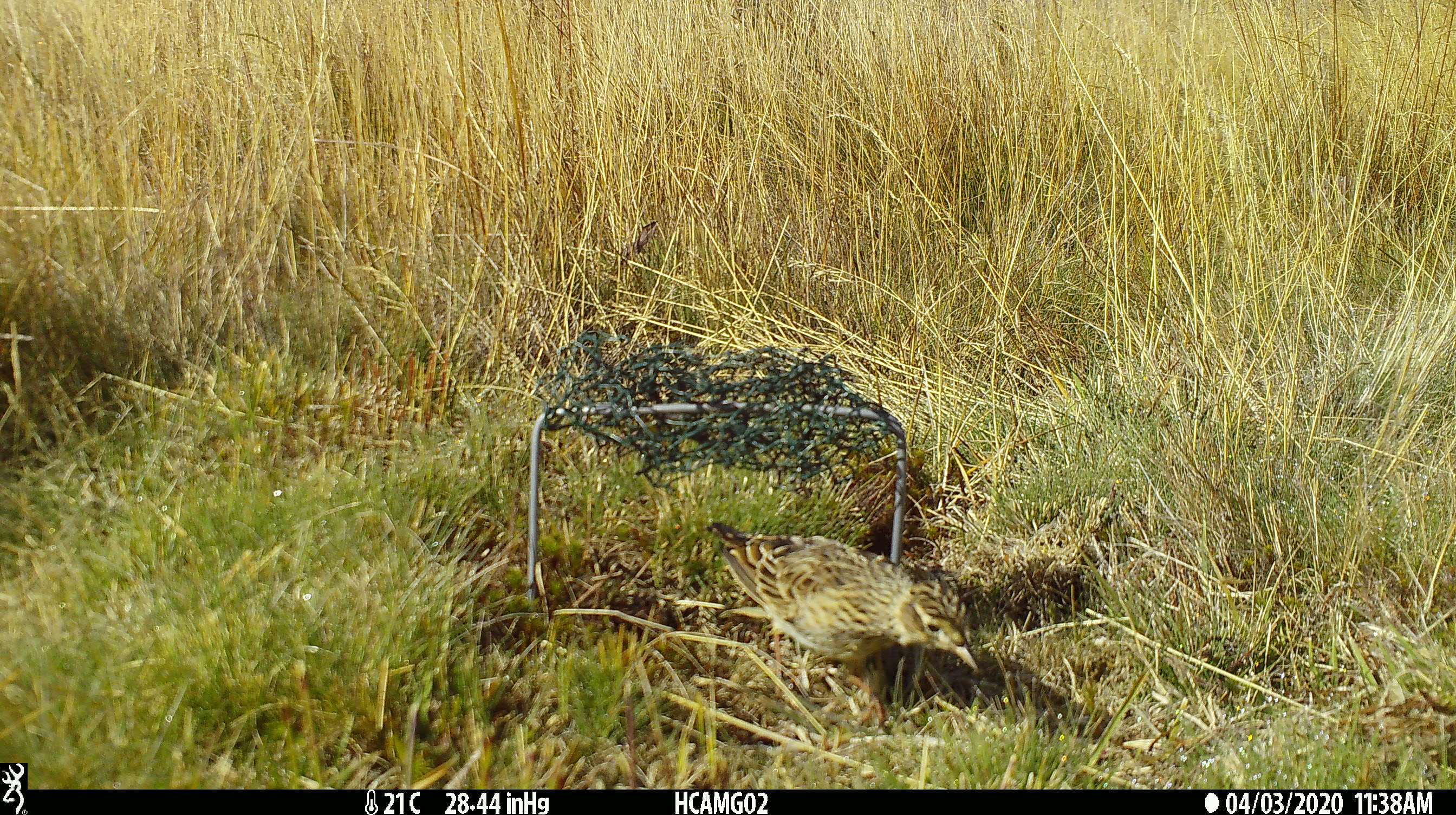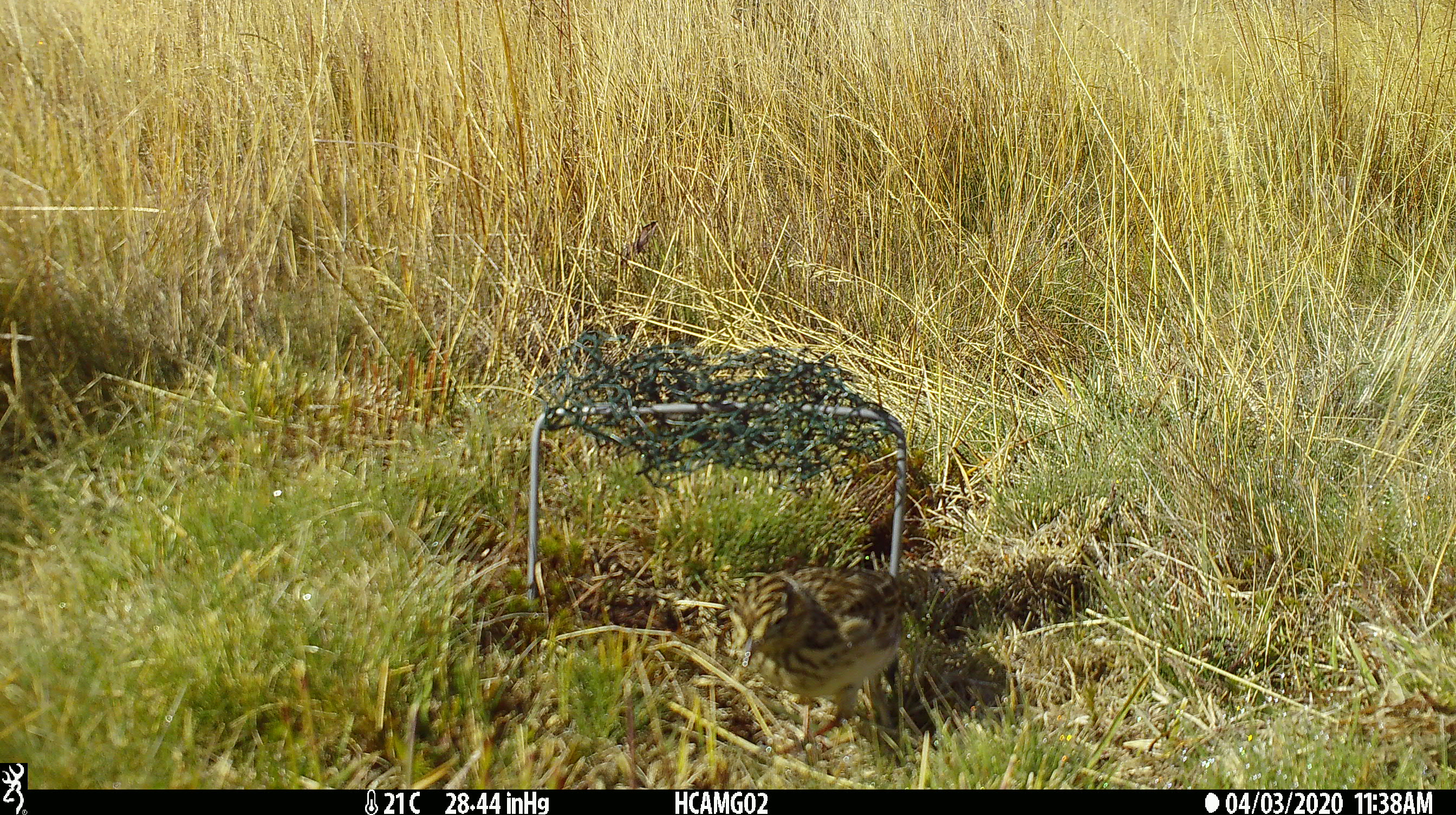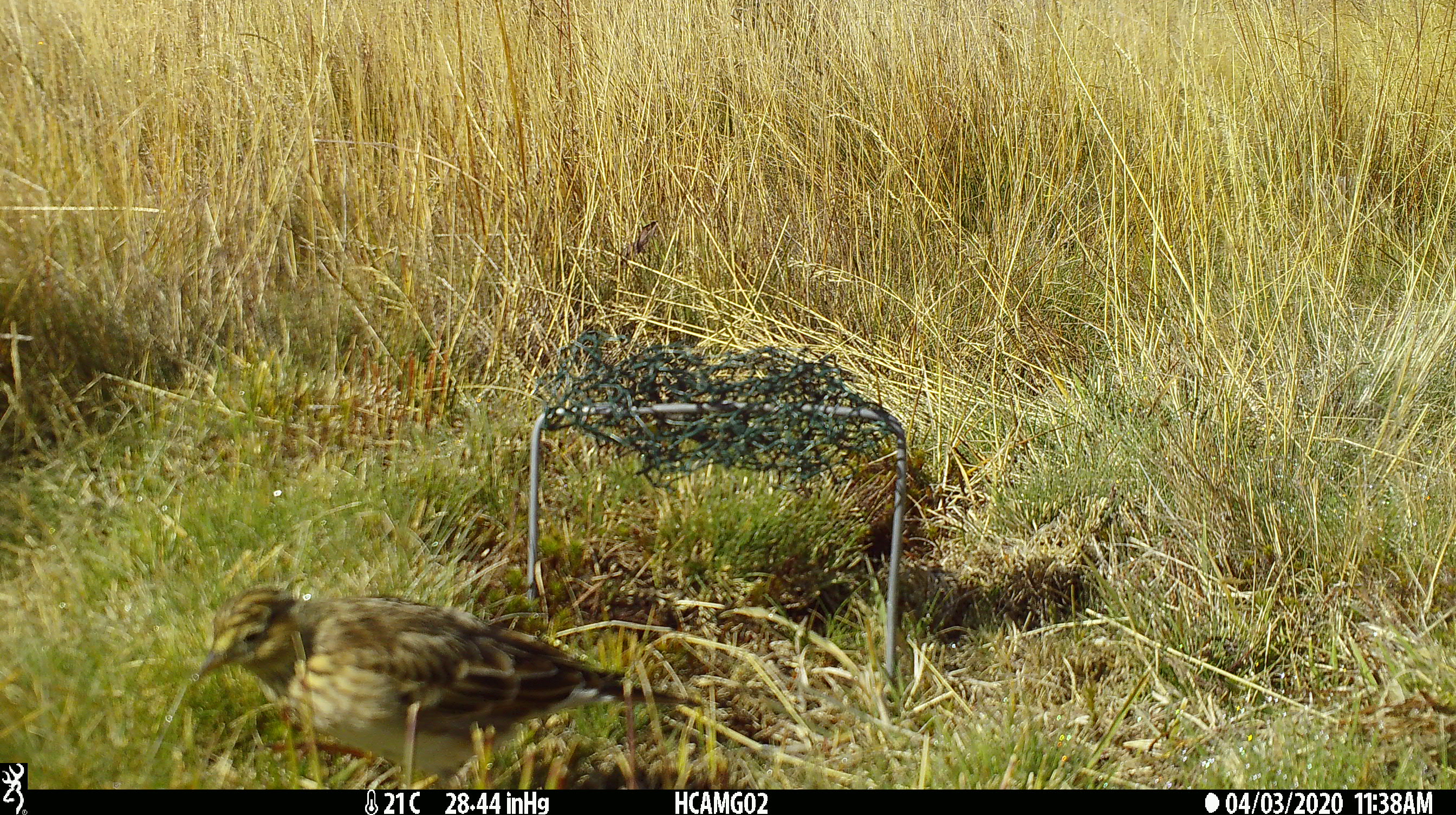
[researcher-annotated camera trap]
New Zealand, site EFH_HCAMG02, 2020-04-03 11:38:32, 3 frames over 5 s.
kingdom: Animalia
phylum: Chordata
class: Aves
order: Passeriformes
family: Emberizidae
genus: Emberiza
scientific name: Emberiza citrinella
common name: yellowhammer